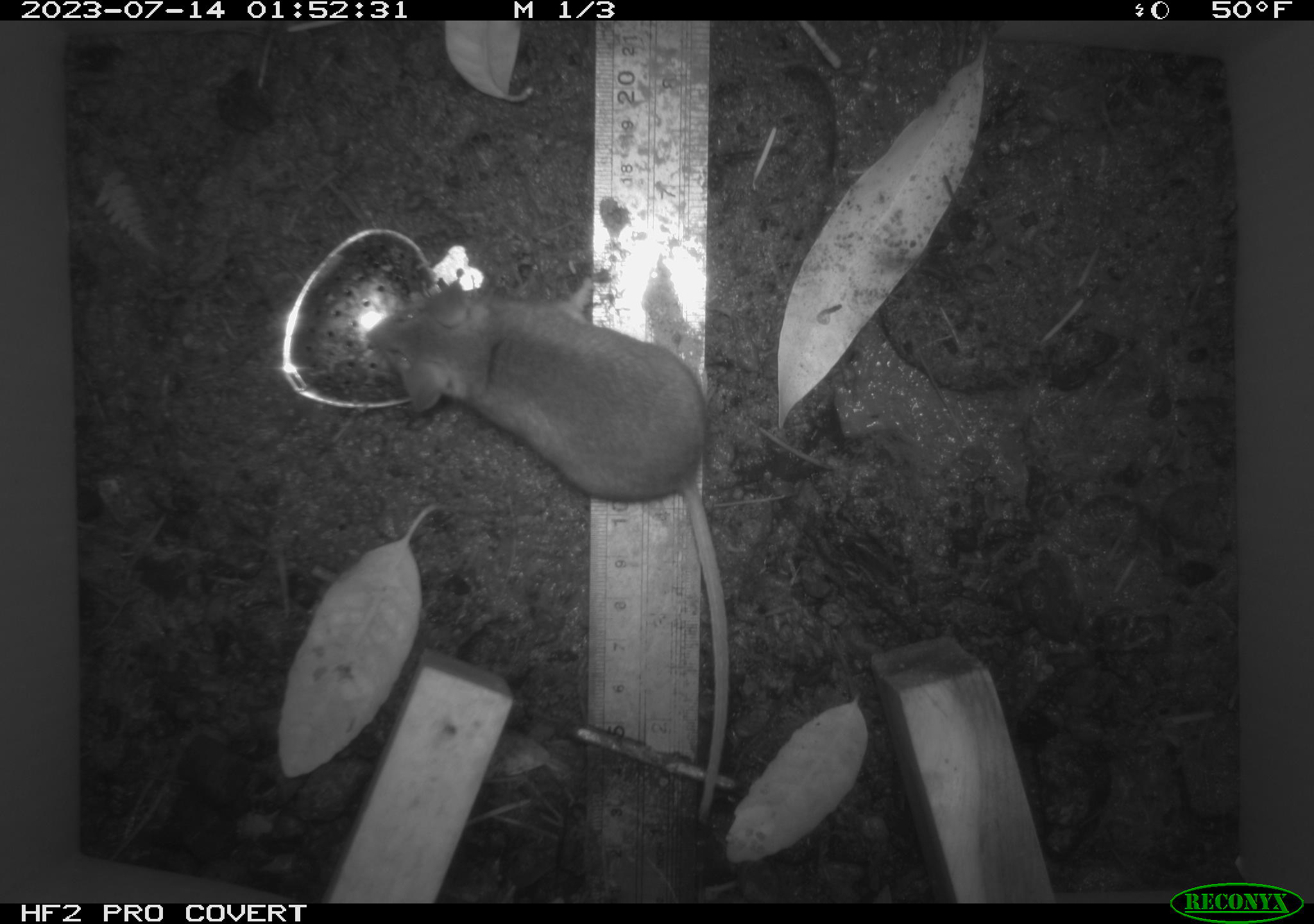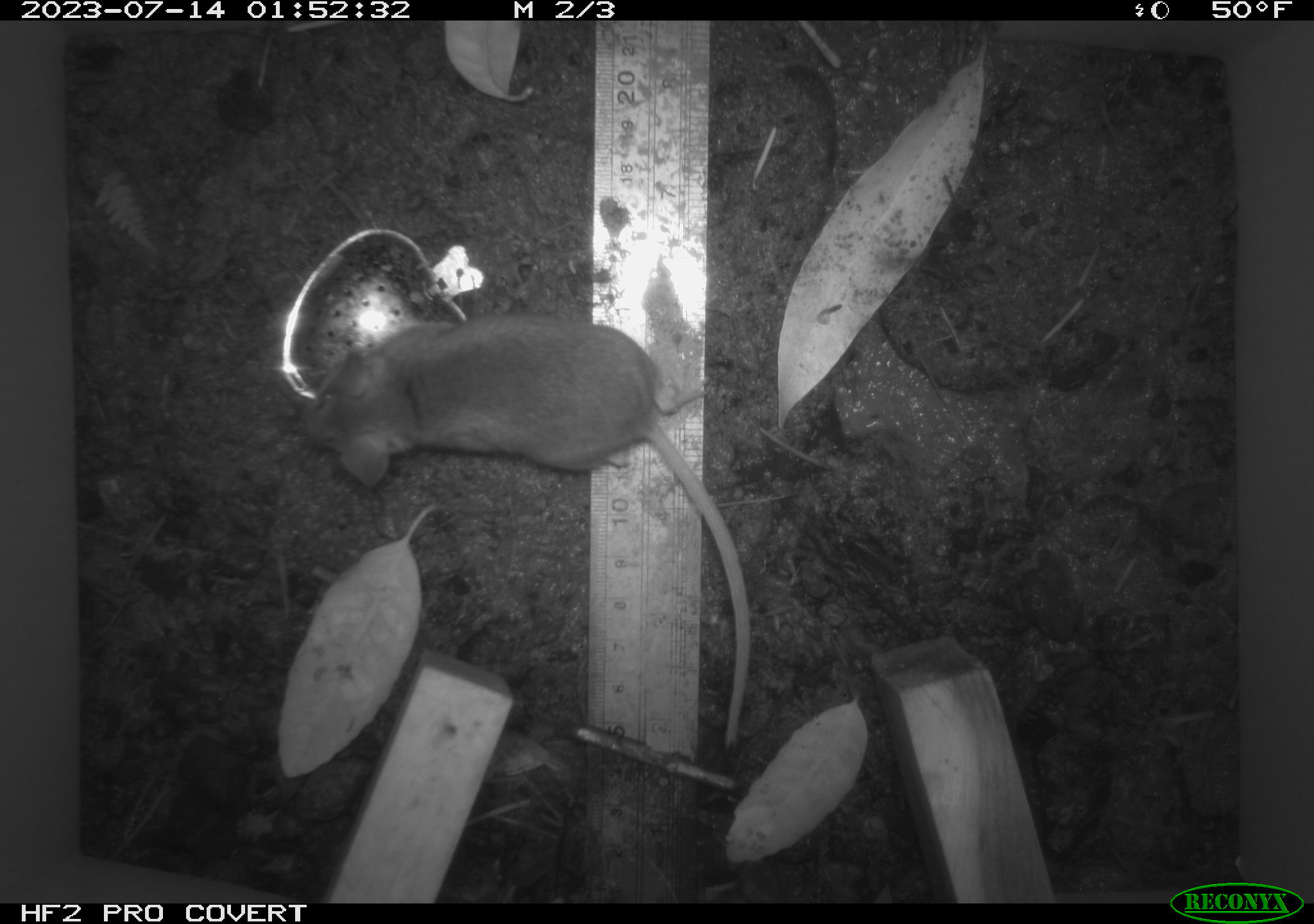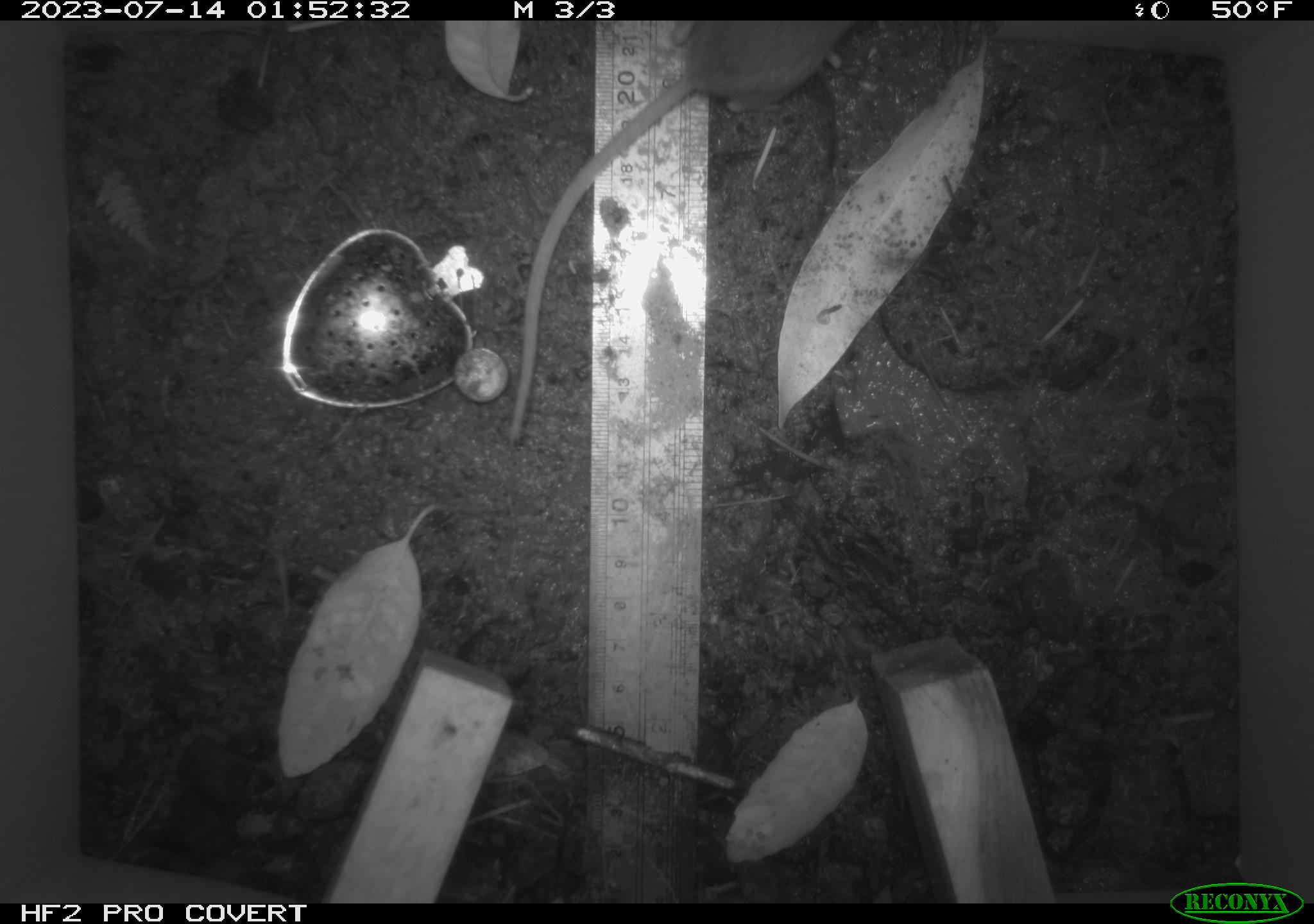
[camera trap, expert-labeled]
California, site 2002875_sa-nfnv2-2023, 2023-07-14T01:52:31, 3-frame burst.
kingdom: Animalia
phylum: Chordata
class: Mammalia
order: Rodentia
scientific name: Rodentia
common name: mouse species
Mouse species (Rodentia).